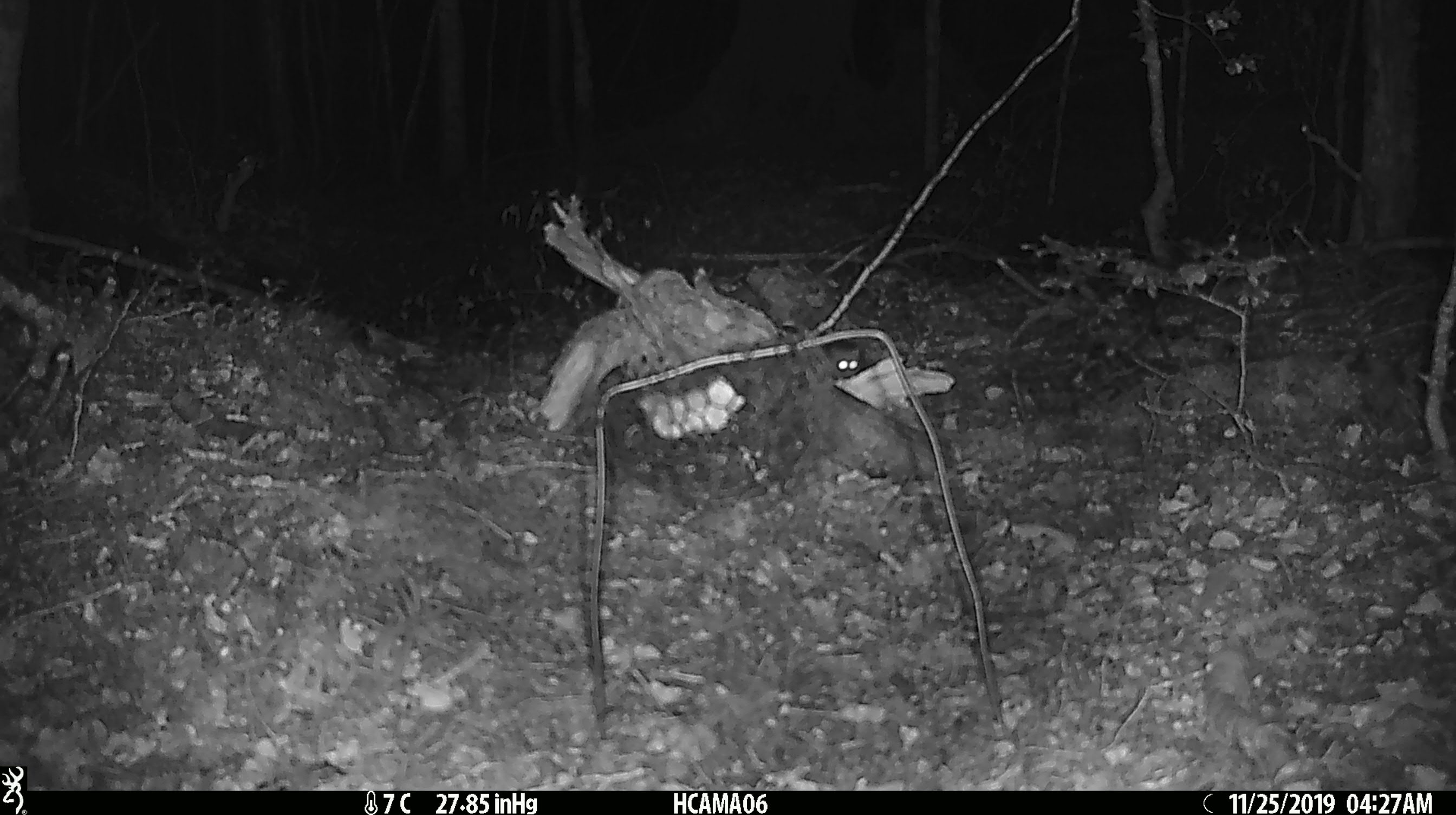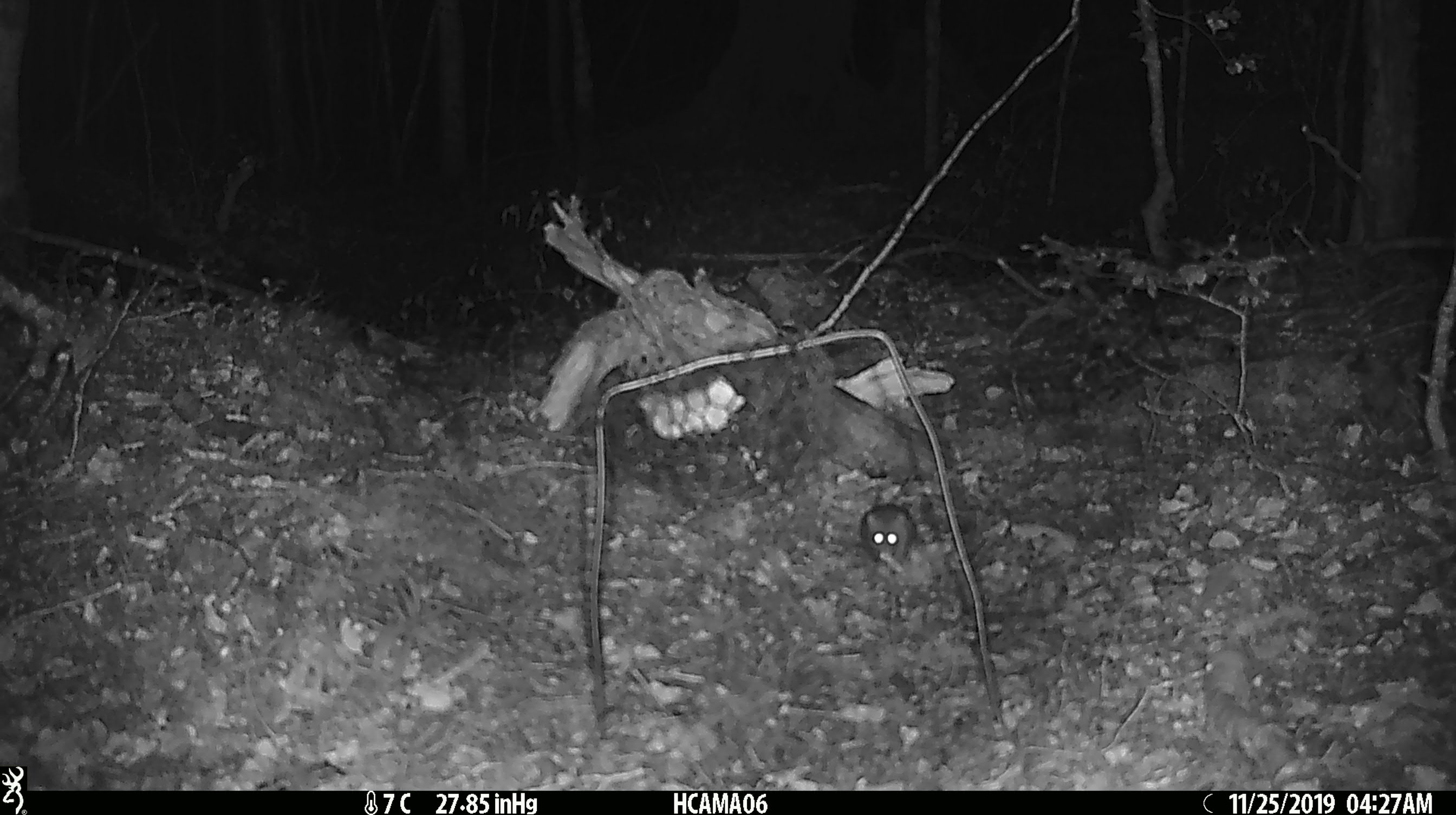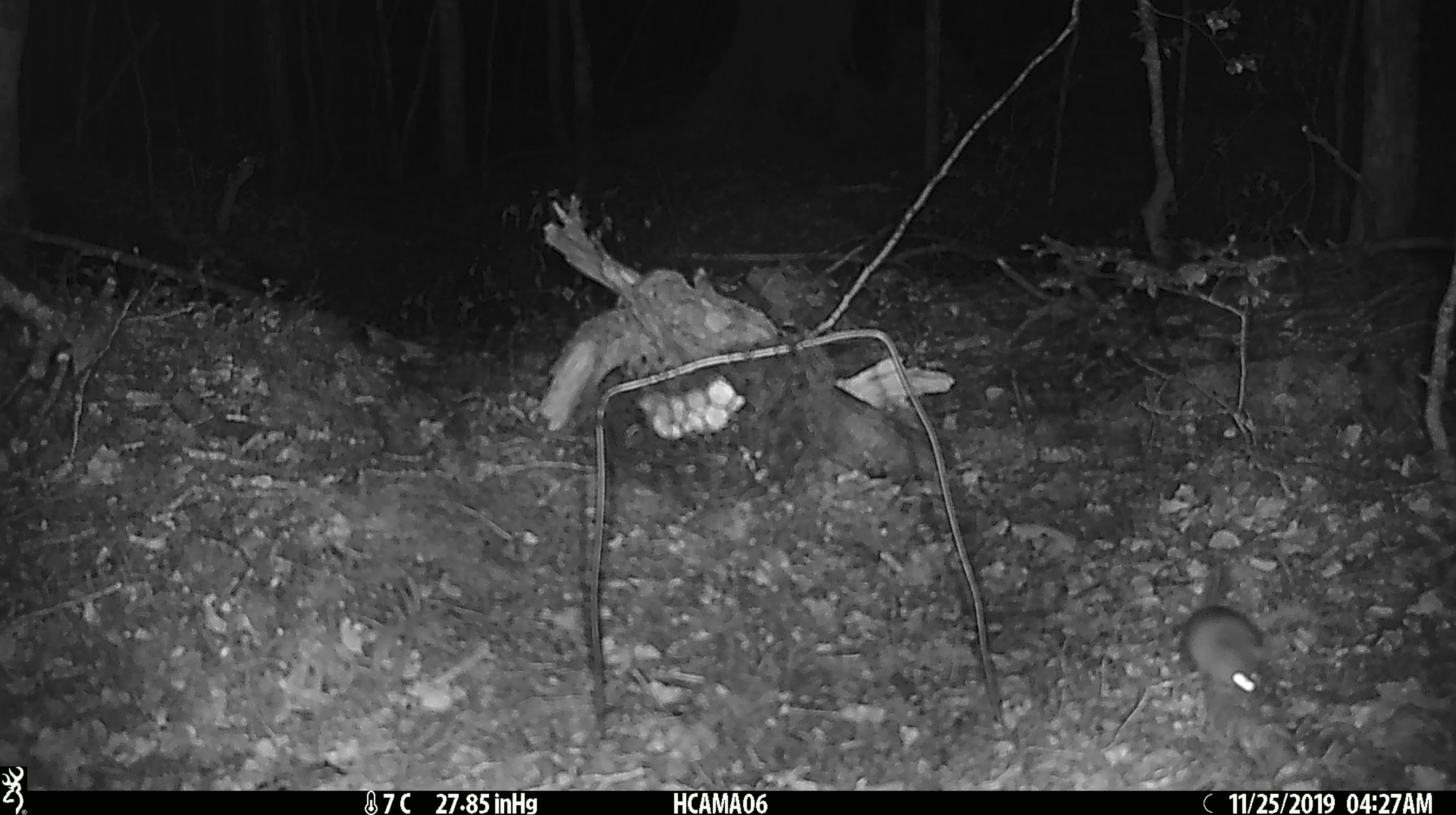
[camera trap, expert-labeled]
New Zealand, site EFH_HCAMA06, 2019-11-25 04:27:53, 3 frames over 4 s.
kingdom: Animalia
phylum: Chordata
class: Mammalia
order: Rodentia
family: Muridae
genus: Mus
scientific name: Mus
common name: mouse